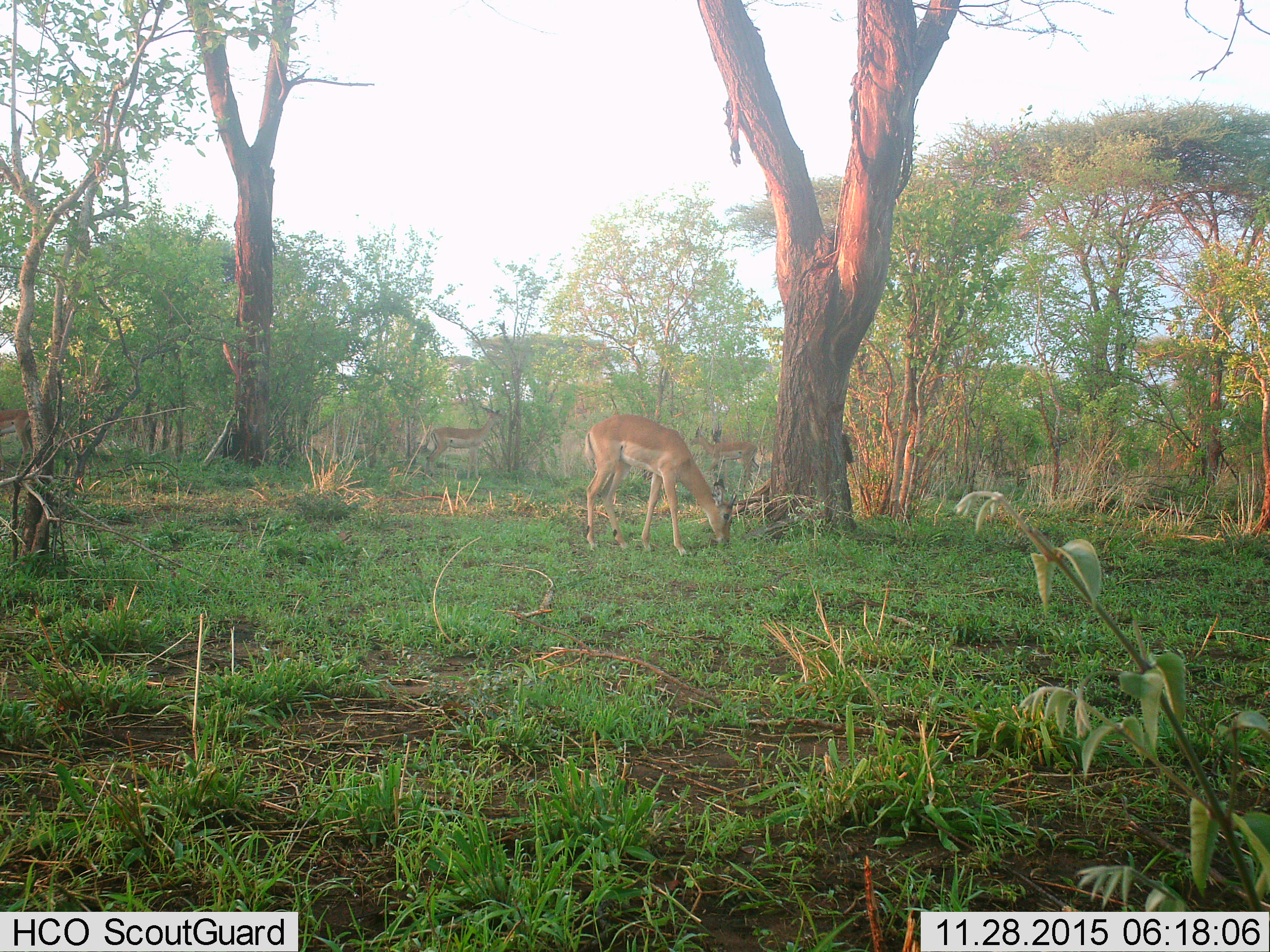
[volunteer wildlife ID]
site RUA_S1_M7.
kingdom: Animalia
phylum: Chordata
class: Mammalia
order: Artiodactyla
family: Bovidae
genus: Aepyceros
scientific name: Aepyceros melampus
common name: impala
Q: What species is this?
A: Impala (Aepyceros melampus).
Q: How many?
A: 4.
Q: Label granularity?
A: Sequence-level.